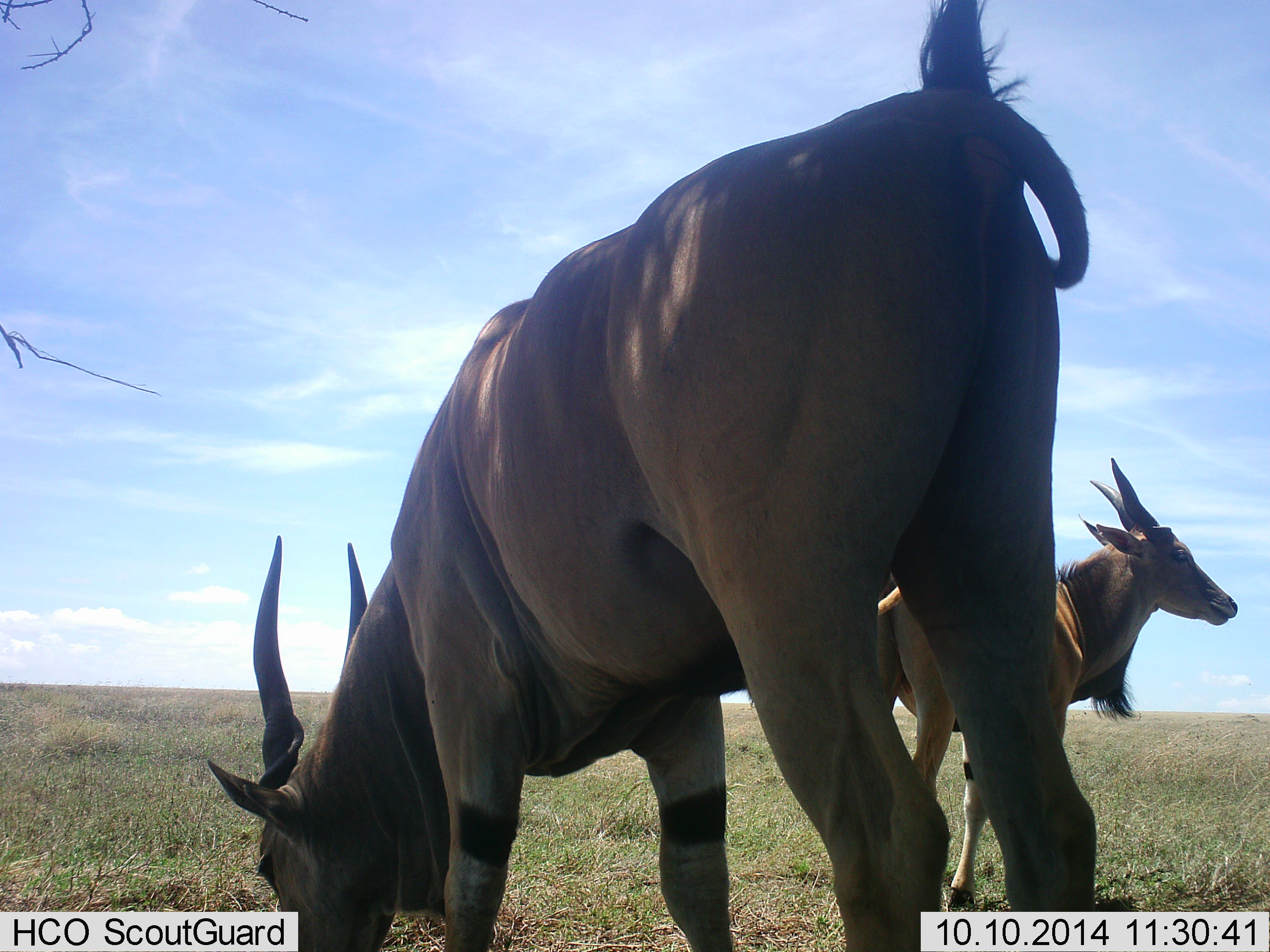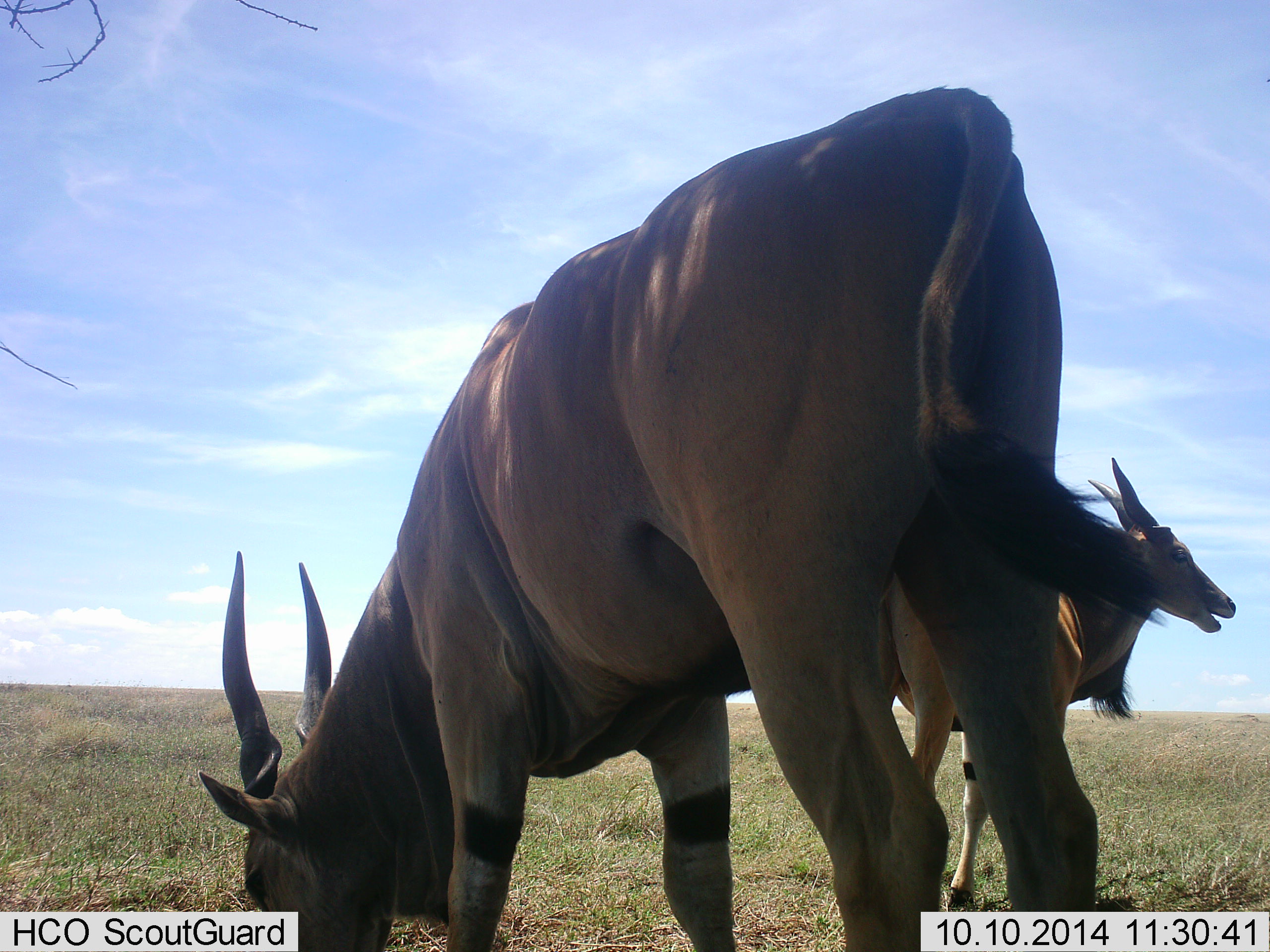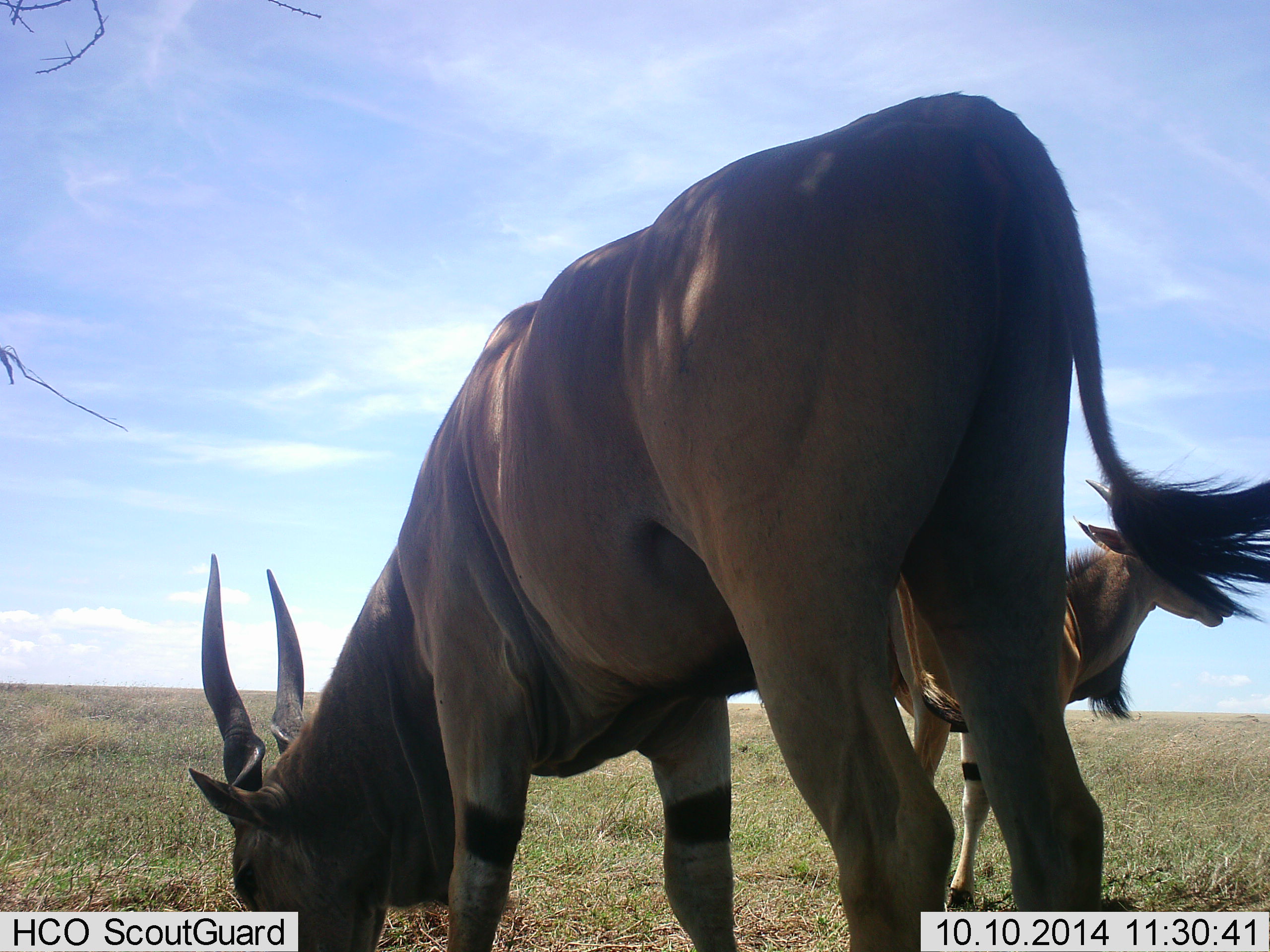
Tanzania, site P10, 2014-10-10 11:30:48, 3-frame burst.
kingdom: Animalia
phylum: Chordata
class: Mammalia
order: Artiodactyla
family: Bovidae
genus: Tragelaphus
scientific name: Tragelaphus oryx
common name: eland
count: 2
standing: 90%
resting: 0%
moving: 0%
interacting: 0%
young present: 0%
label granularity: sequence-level